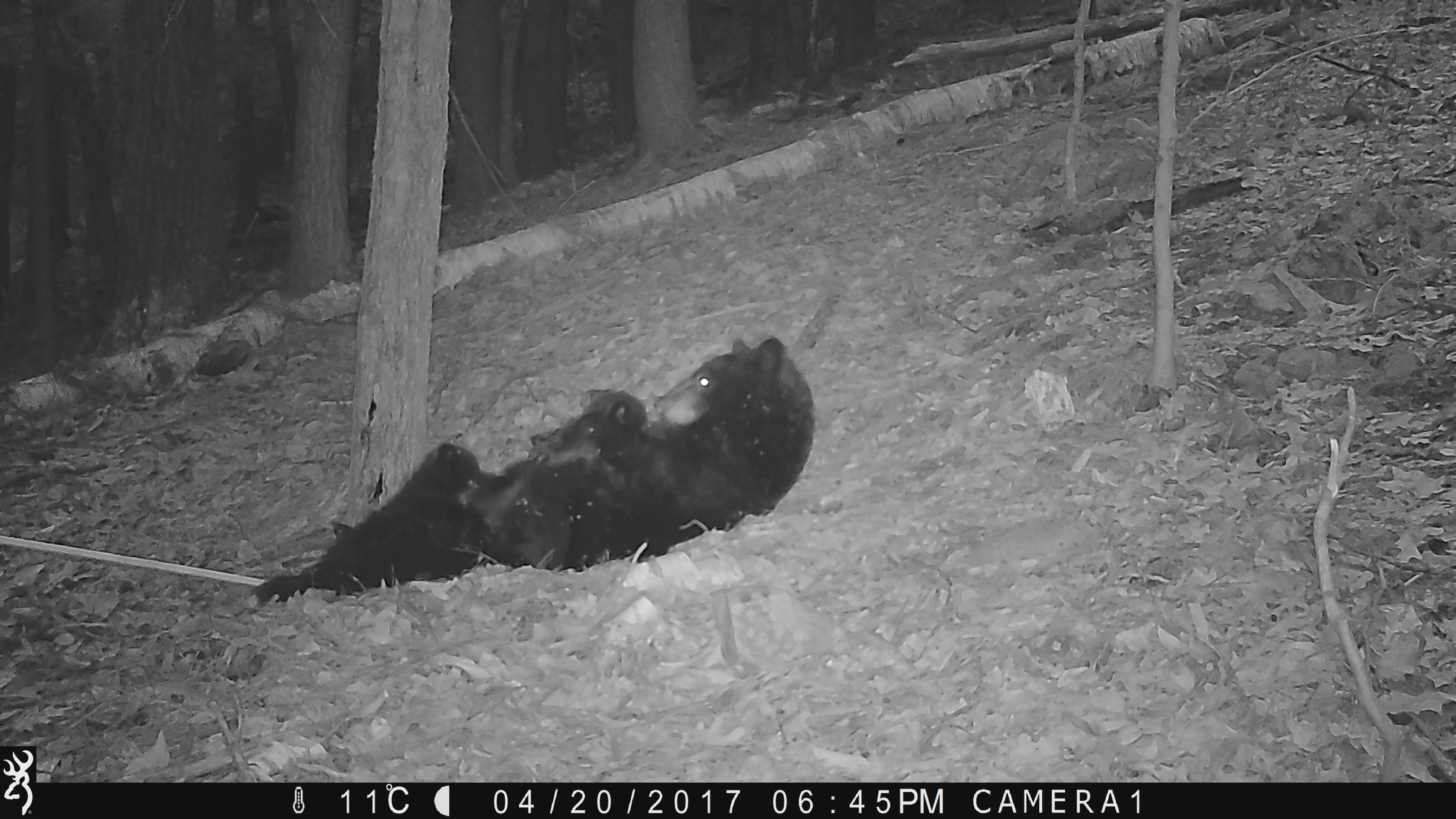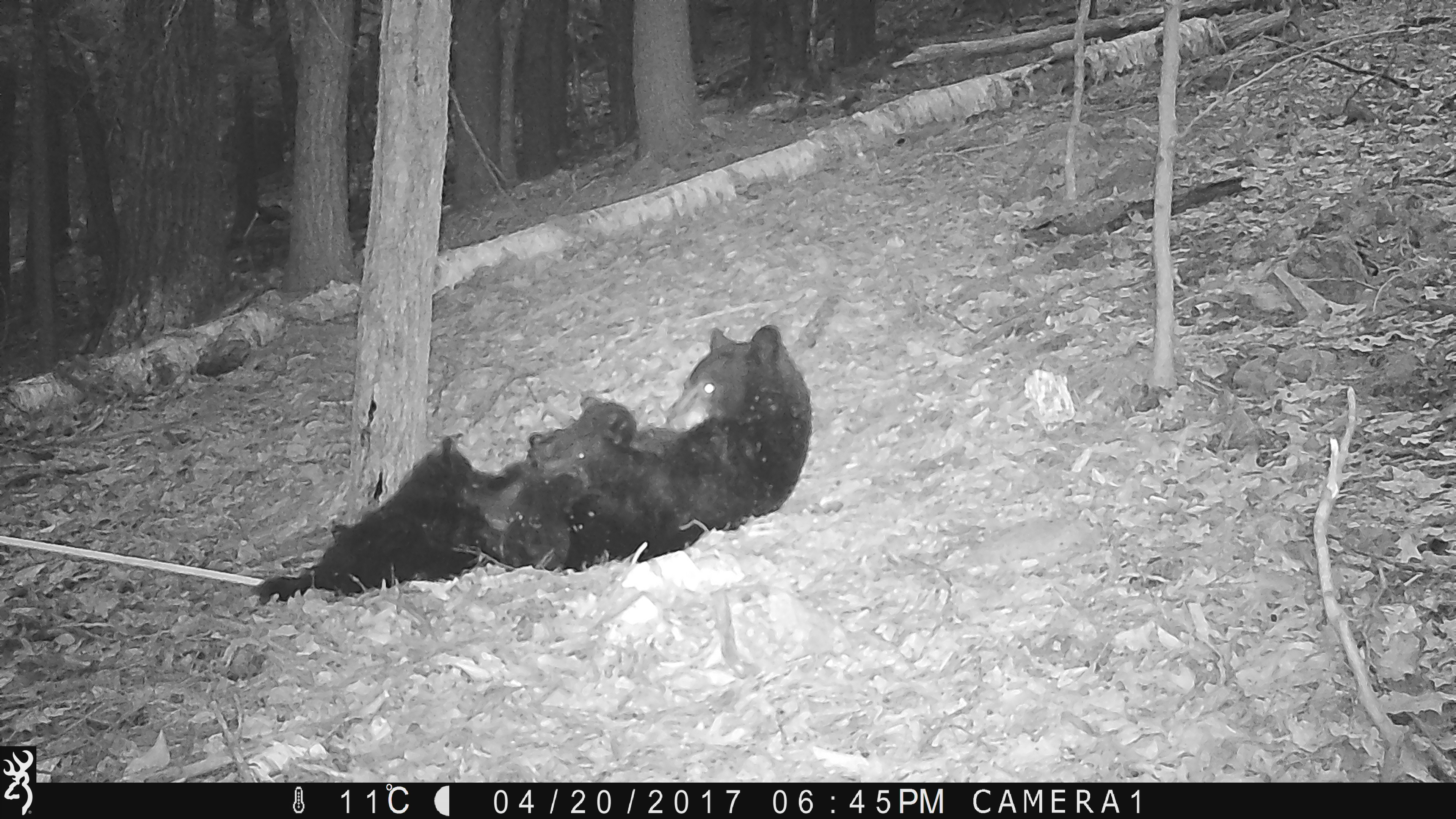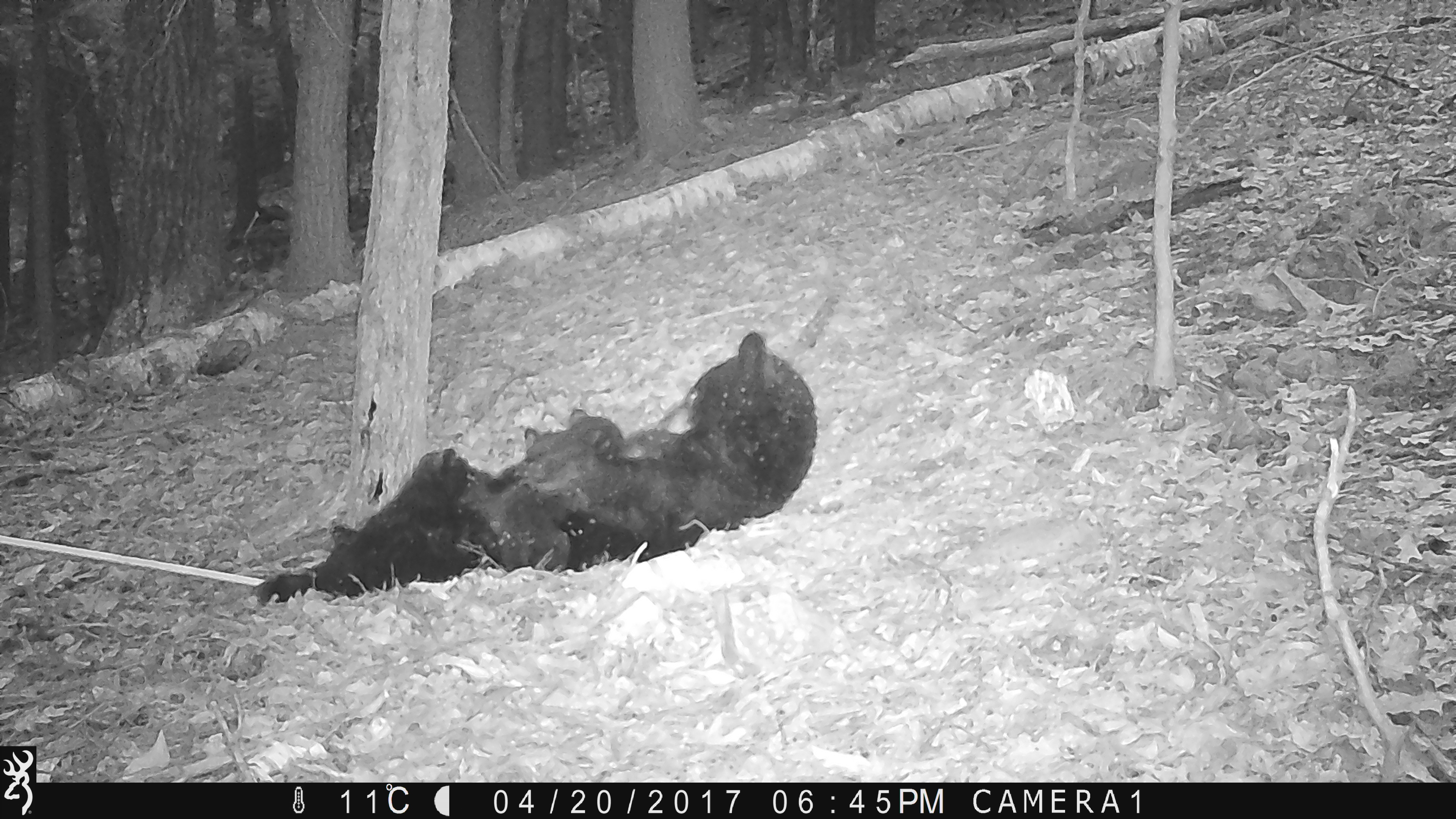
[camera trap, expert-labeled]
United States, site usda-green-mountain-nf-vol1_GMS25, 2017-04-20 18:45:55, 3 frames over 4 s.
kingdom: Animalia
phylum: Chordata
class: Mammalia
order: Carnivora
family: Ursidae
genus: Ursus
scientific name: Ursus americanus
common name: black bear